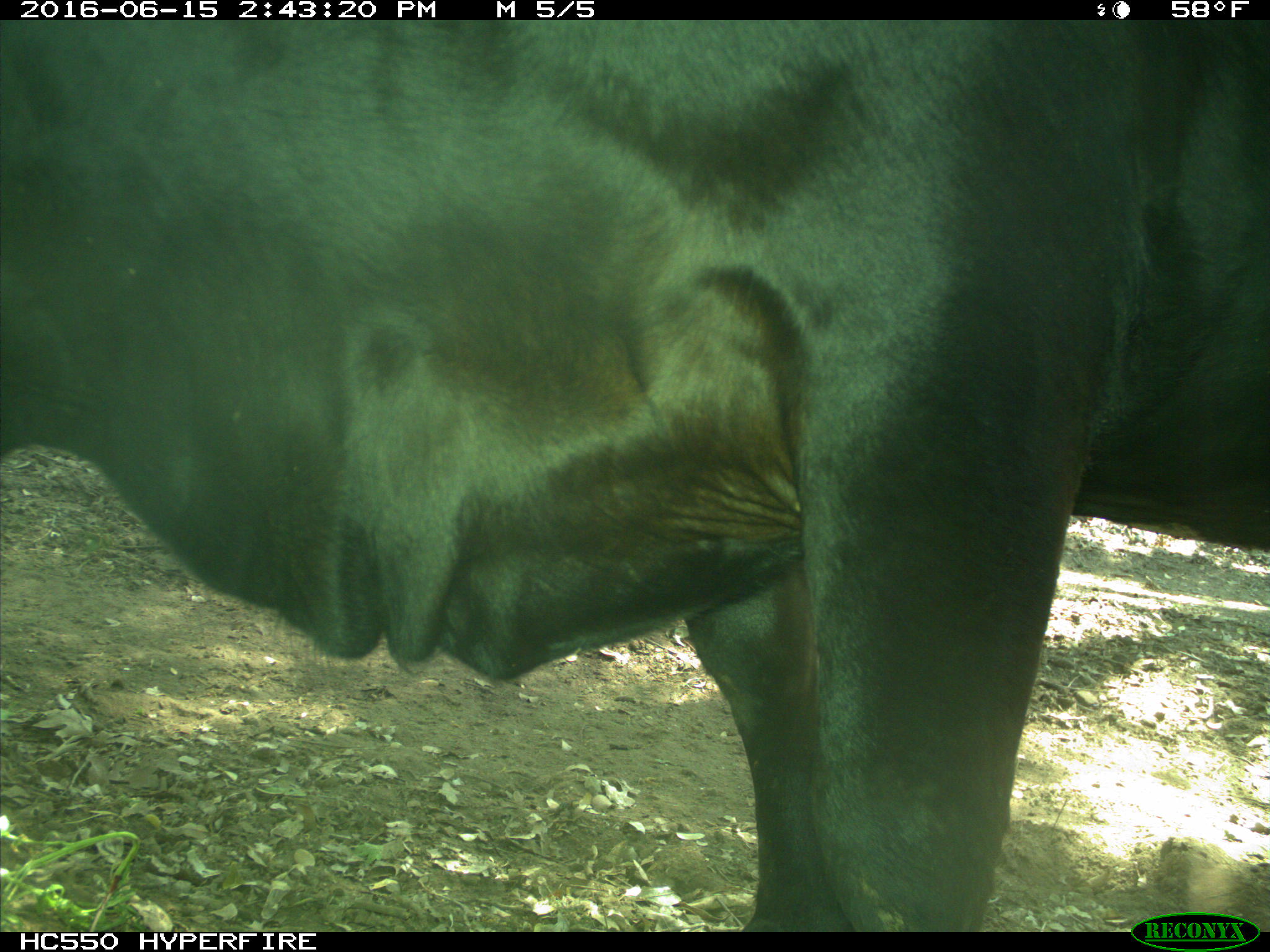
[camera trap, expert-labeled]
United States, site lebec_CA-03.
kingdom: Animalia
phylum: Chordata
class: Mammalia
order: Artiodactyla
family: Bovidae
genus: Bos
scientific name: Bos taurus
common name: domestic cow